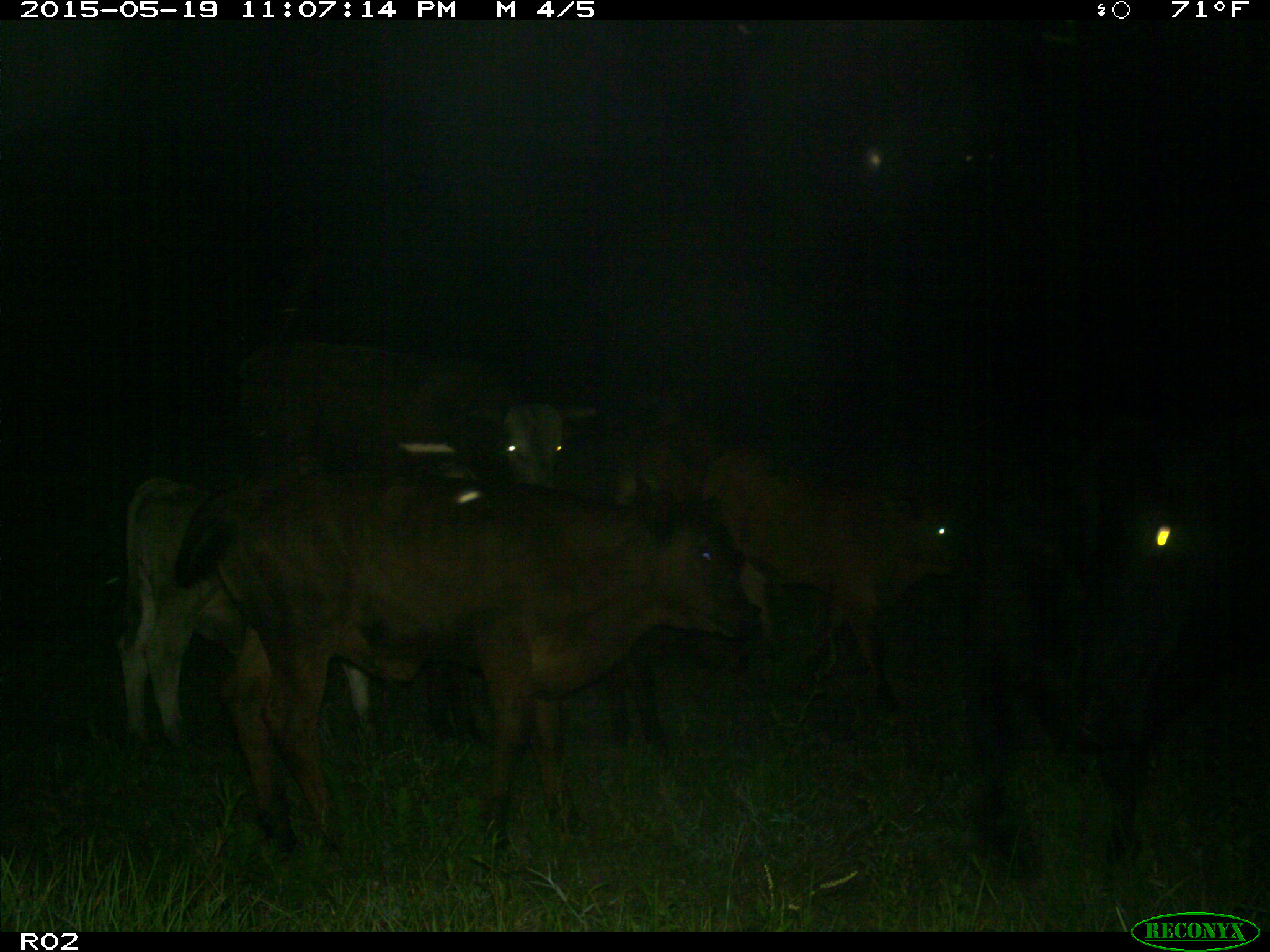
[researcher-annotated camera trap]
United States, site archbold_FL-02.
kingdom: Animalia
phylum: Chordata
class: Mammalia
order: Artiodactyla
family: Bovidae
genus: Bos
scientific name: Bos taurus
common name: domestic cow